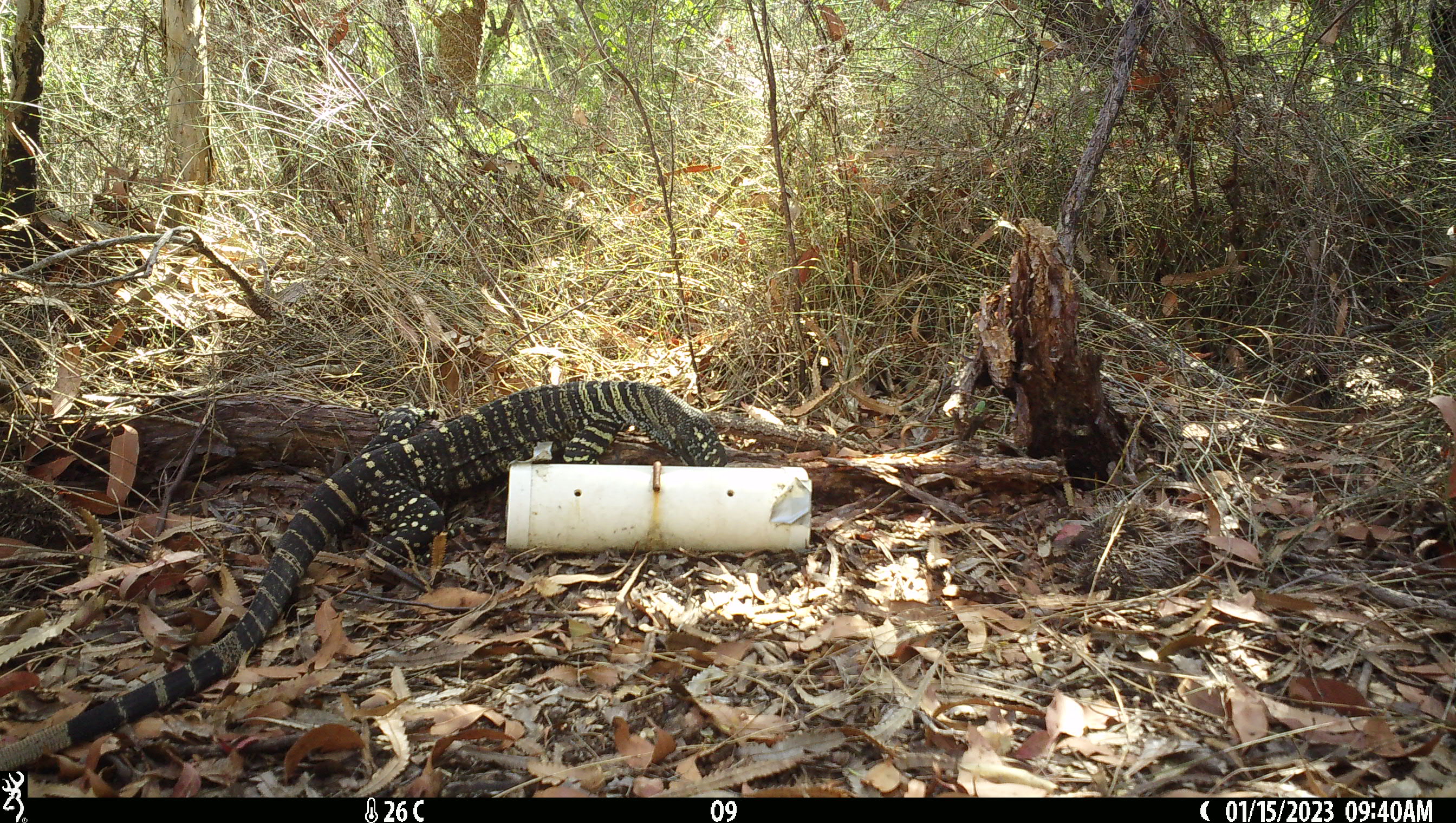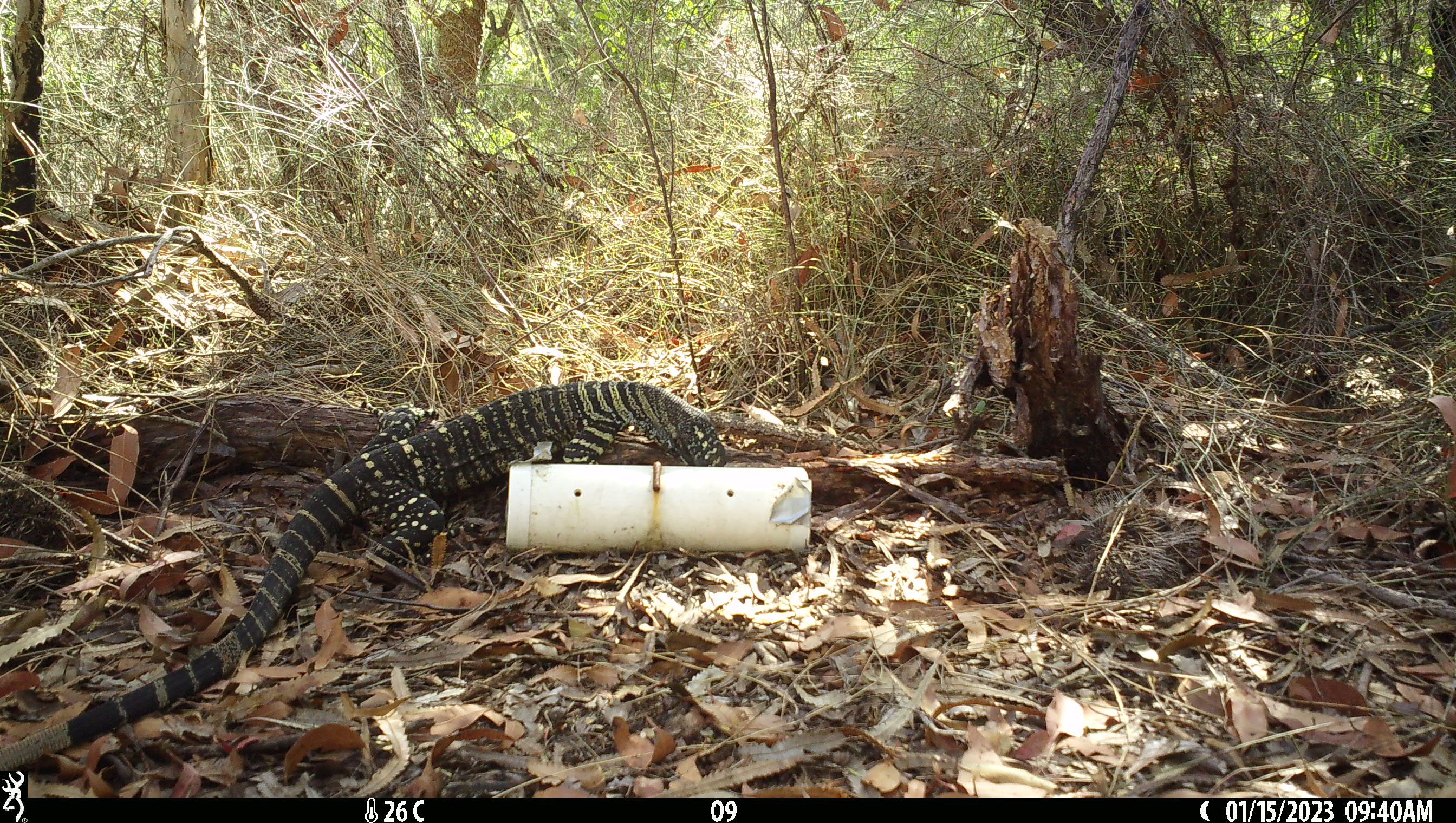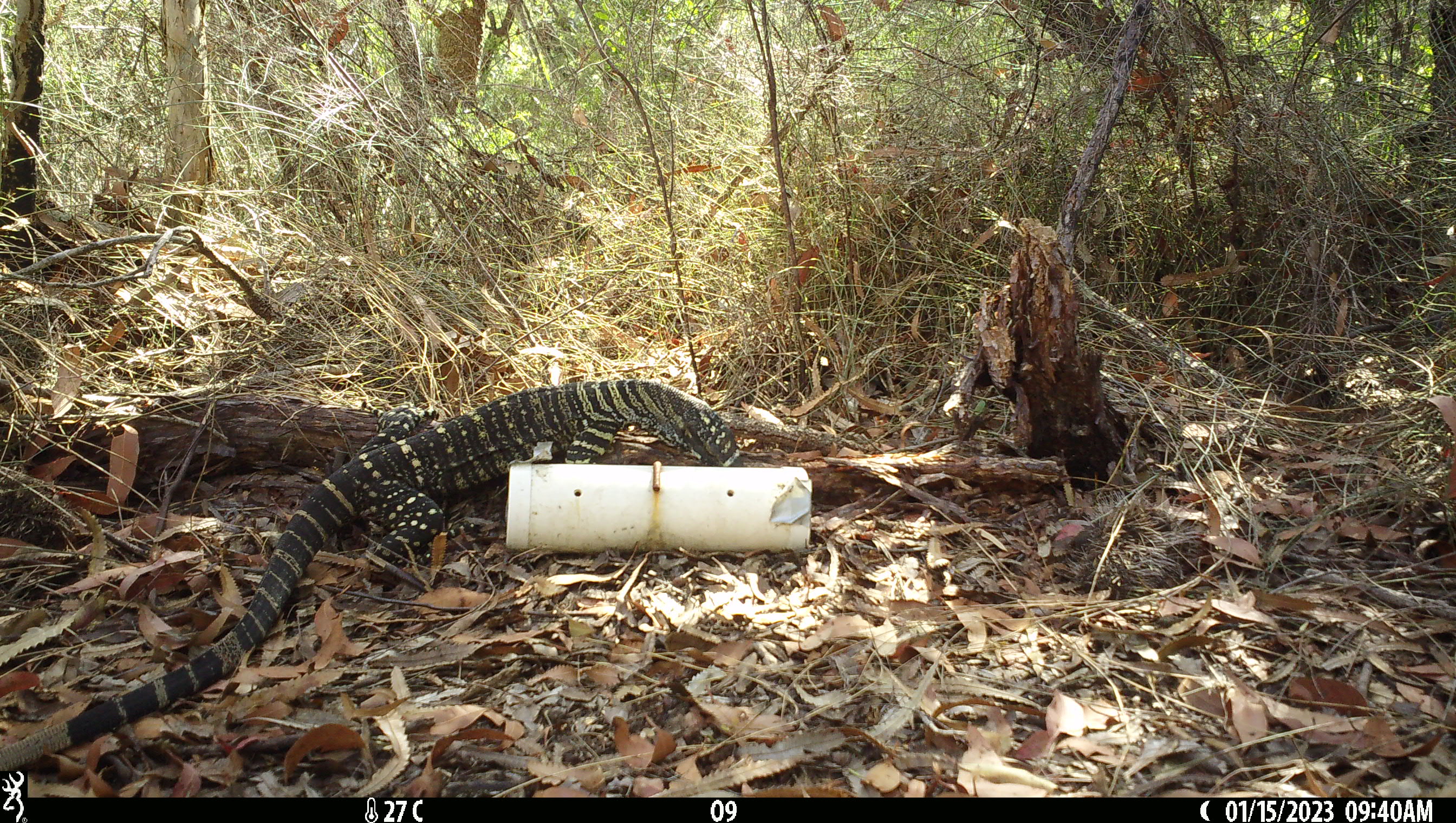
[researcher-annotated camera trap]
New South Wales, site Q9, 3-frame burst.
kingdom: Animalia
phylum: Chordata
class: Reptilia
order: Squamata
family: Varanidae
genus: Varanus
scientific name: Varanus varius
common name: lace monitor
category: goanna